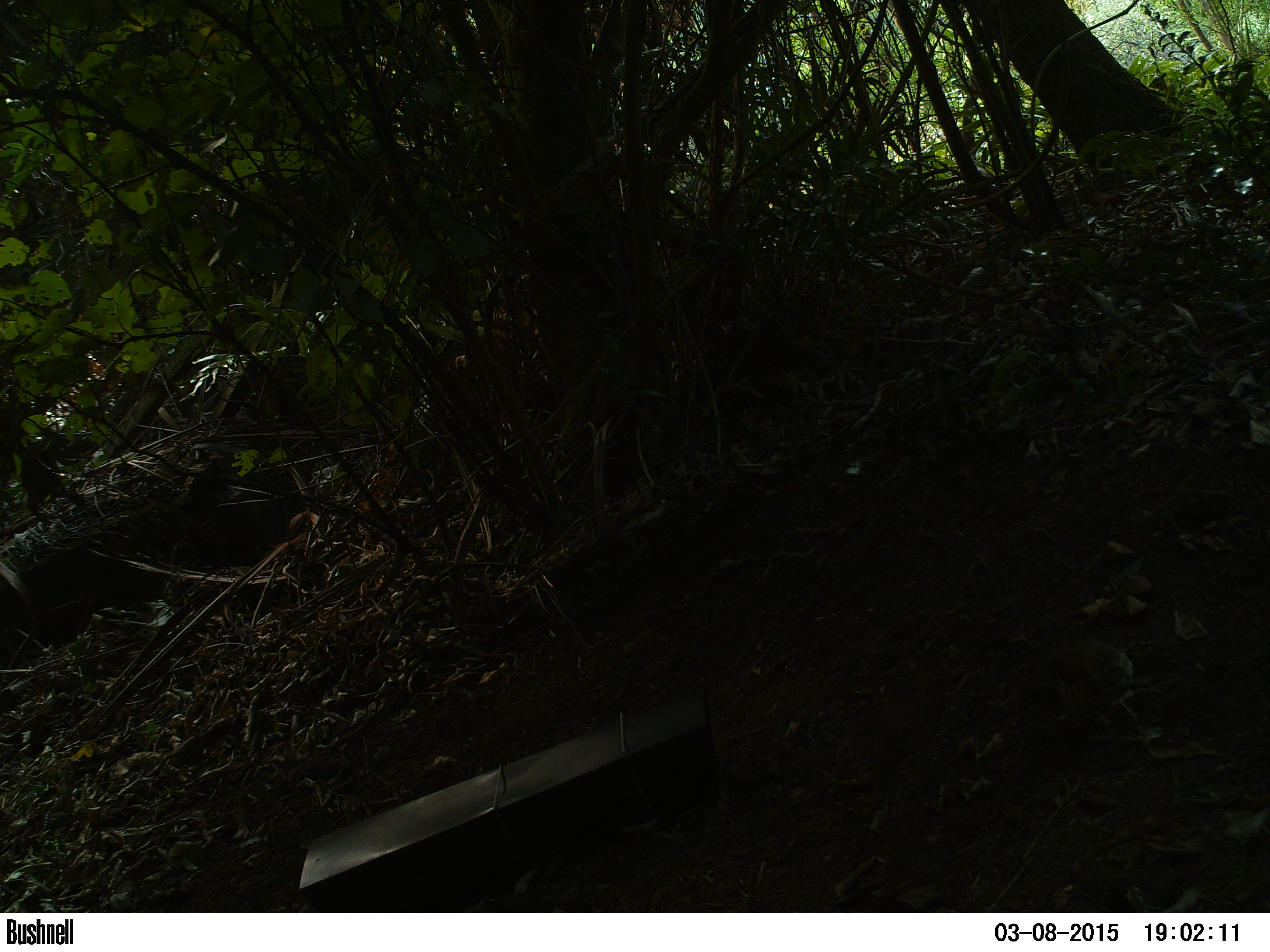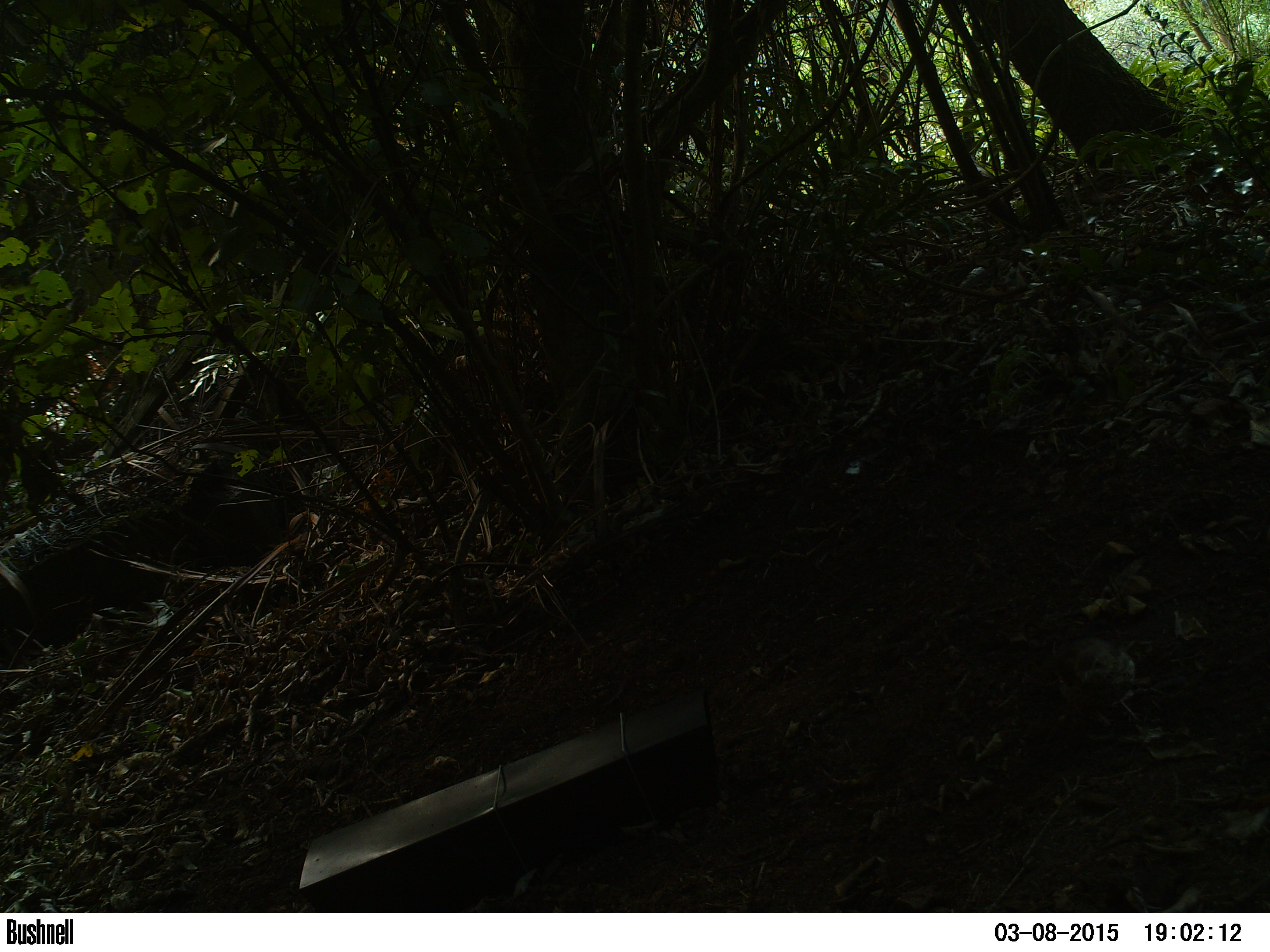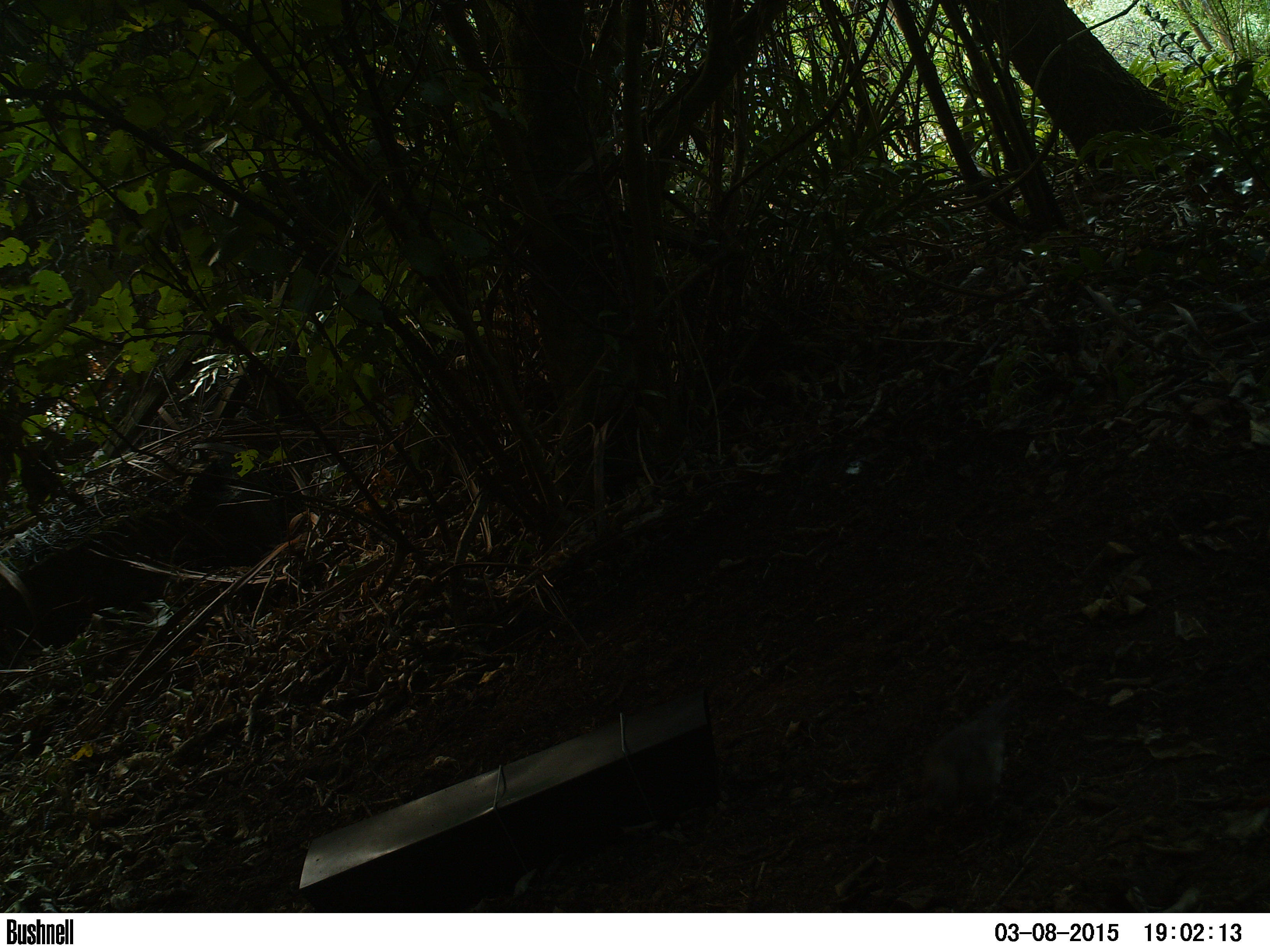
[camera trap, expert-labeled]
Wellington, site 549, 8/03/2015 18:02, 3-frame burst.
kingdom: Animalia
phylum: Chordata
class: Aves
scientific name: Aves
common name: bird